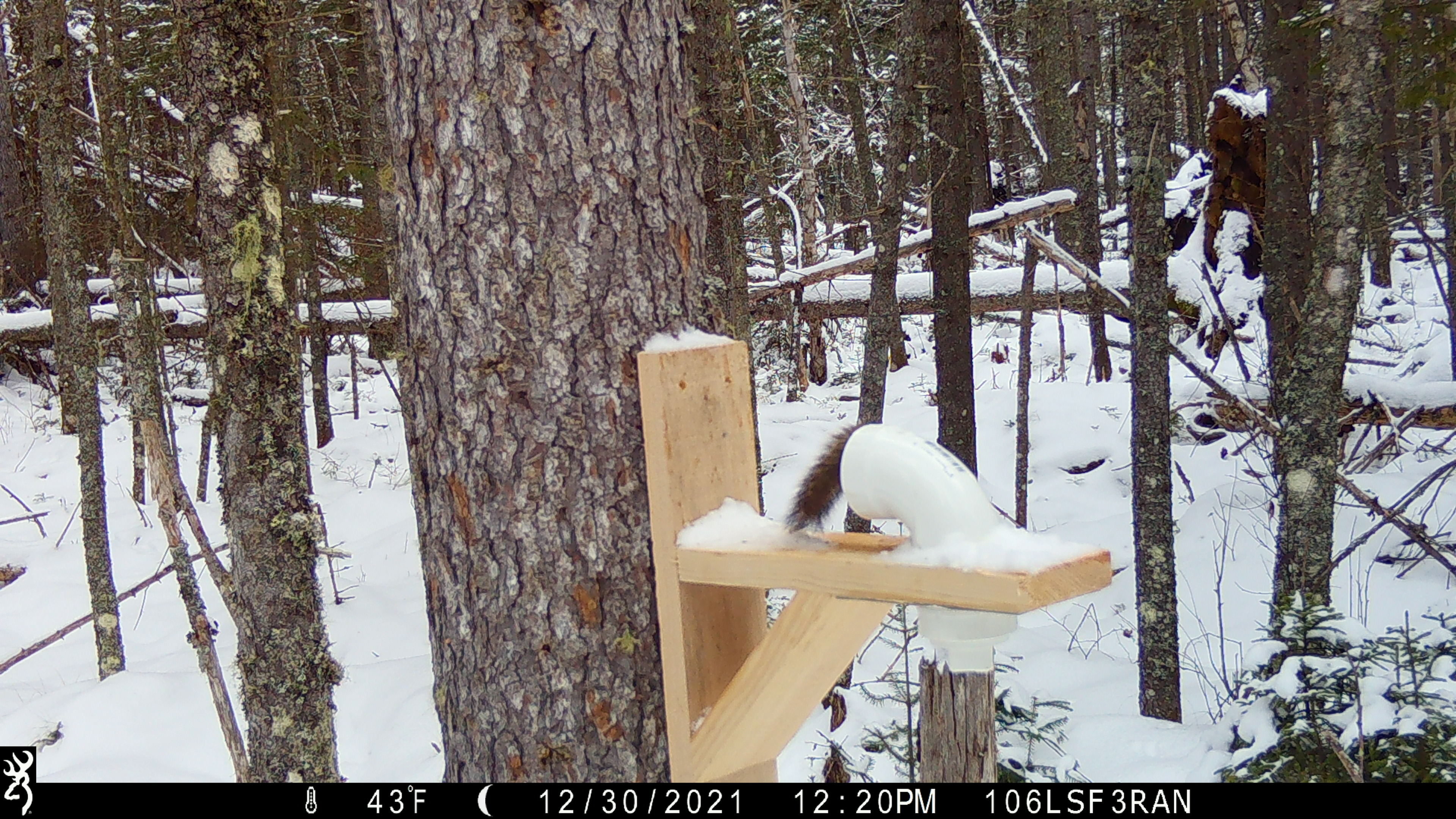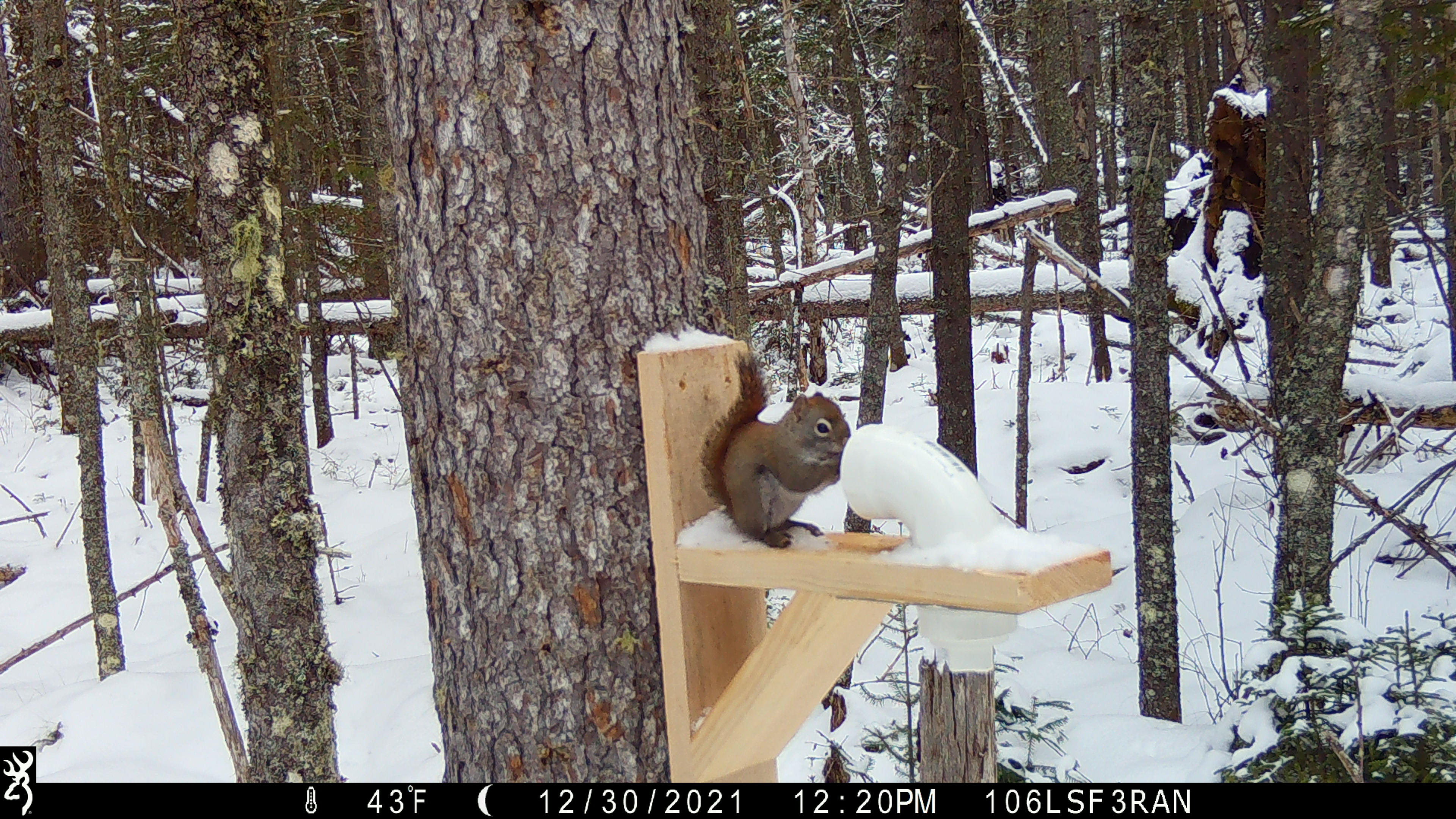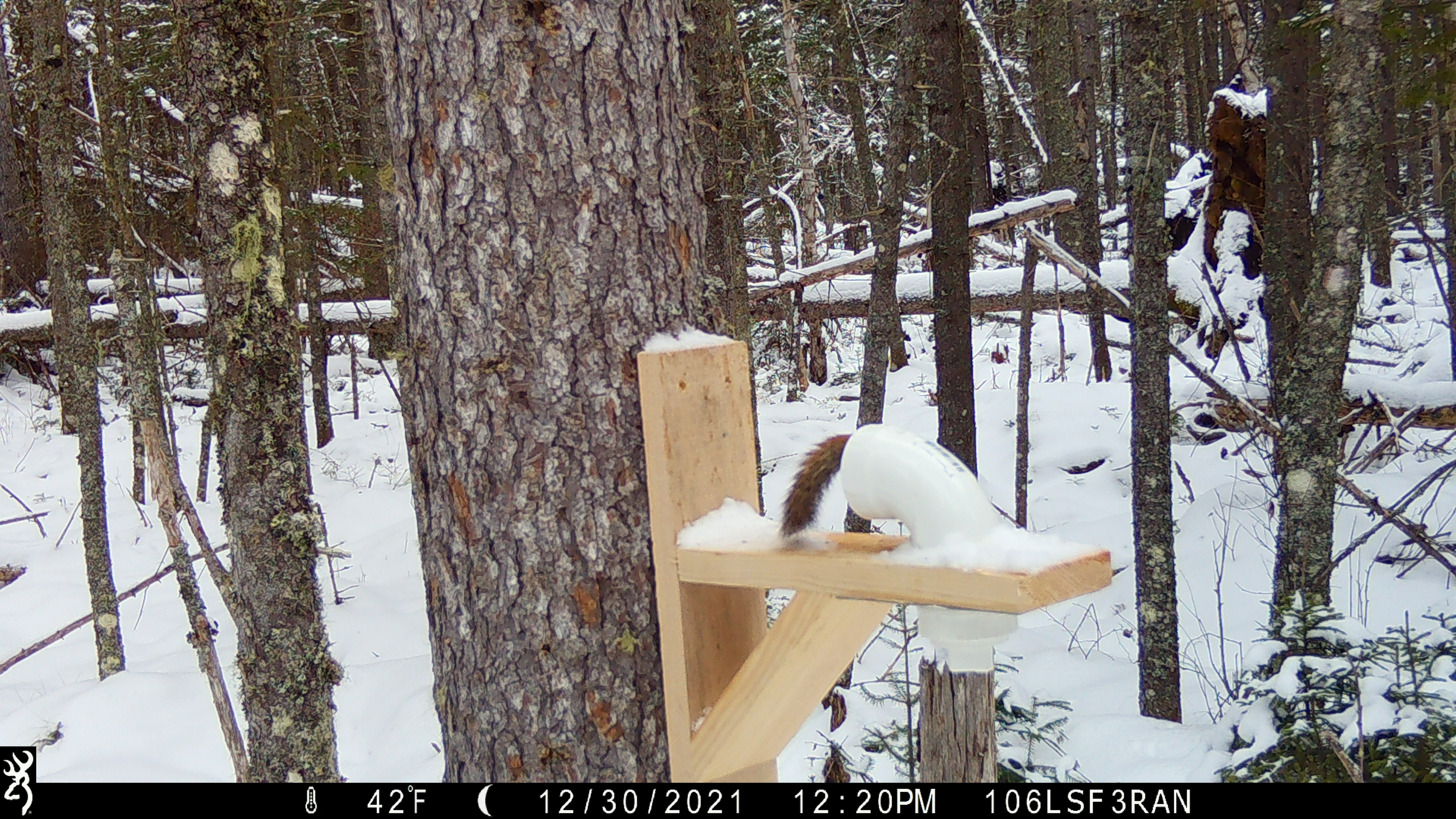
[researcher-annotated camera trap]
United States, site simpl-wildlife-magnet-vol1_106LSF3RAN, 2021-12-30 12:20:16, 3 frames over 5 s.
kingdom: Animalia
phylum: Chordata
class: Mammalia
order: Rodentia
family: Sciuridae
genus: Tamiasciurus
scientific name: Tamiasciurus hudsonicus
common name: red squirrel